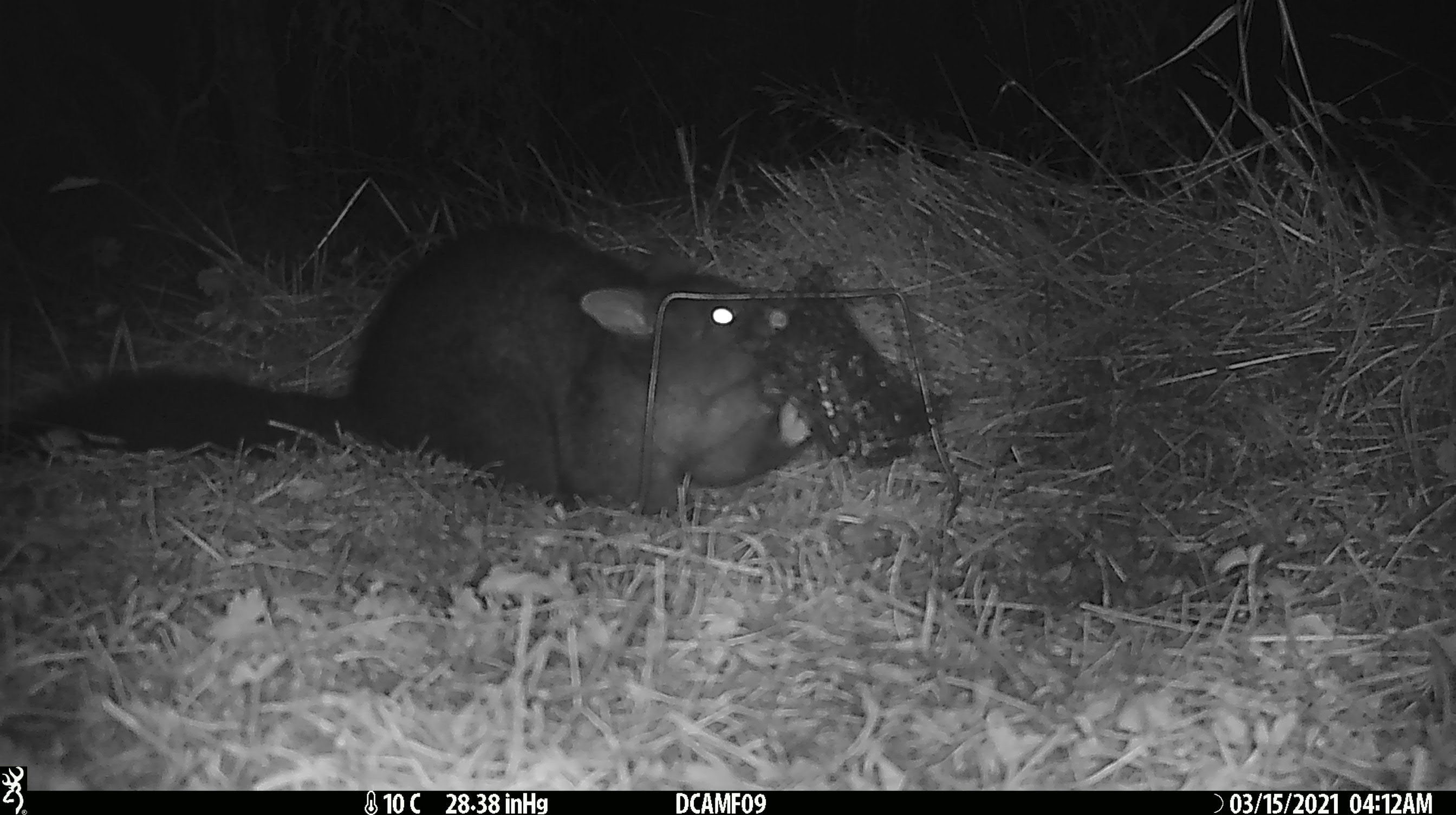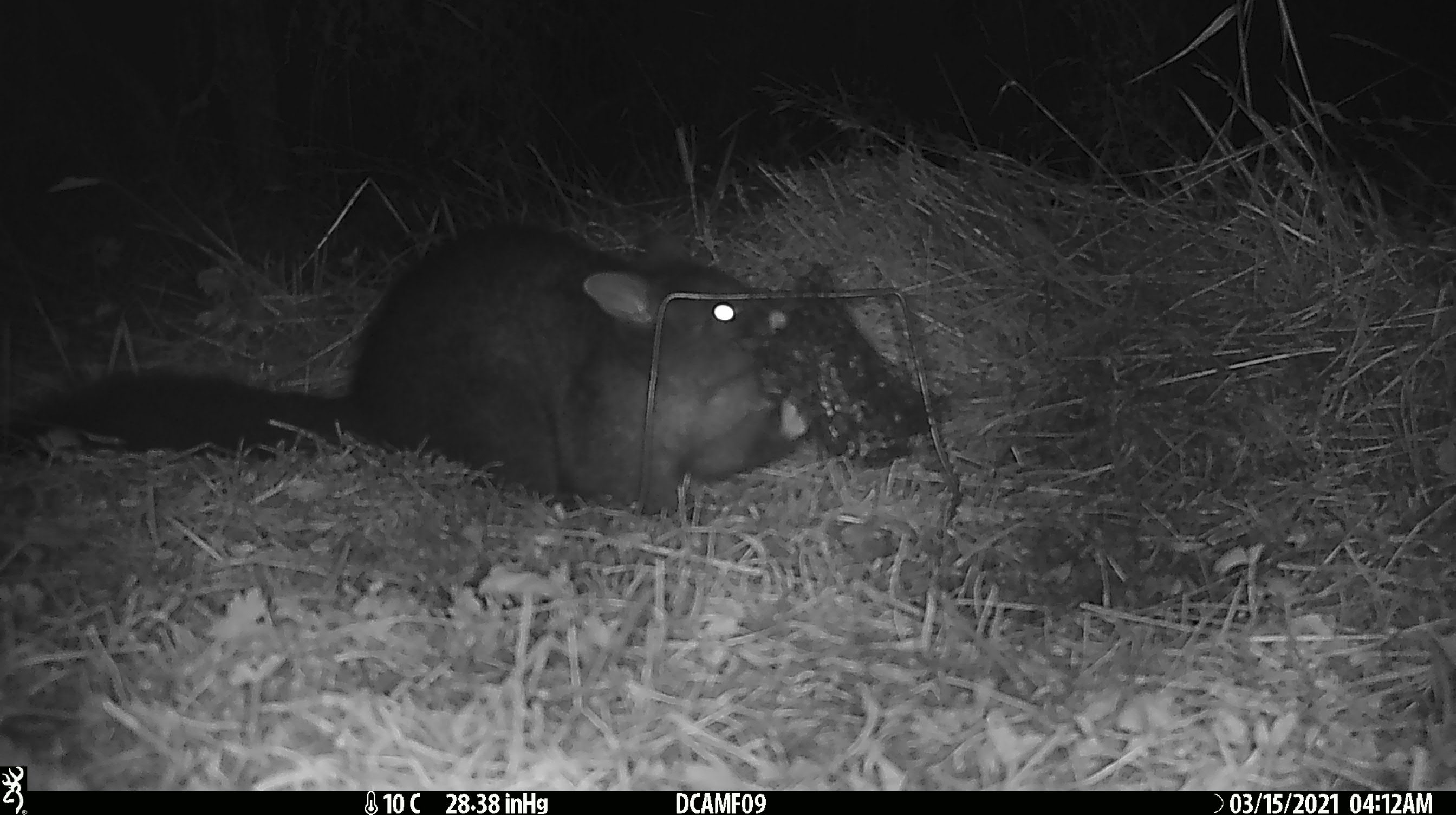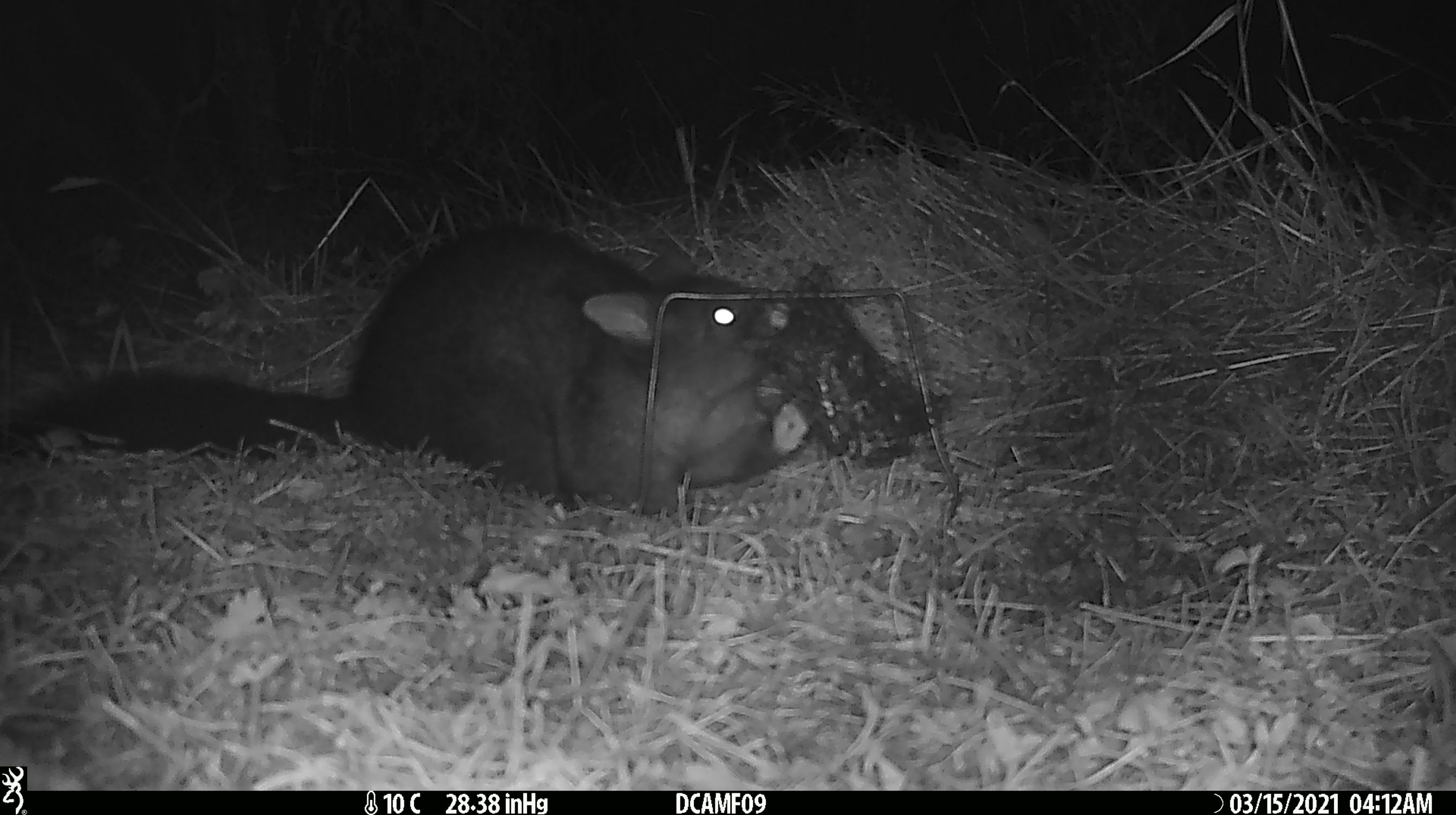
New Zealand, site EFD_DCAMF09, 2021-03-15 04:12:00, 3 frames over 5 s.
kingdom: Animalia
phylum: Chordata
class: Mammalia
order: Diprotodontia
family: Phalangeridae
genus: Trichosurus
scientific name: Trichosurus vulpecula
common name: common brushtail possum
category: possum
Possum (common brushtail possum) (Trichosurus vulpecula).